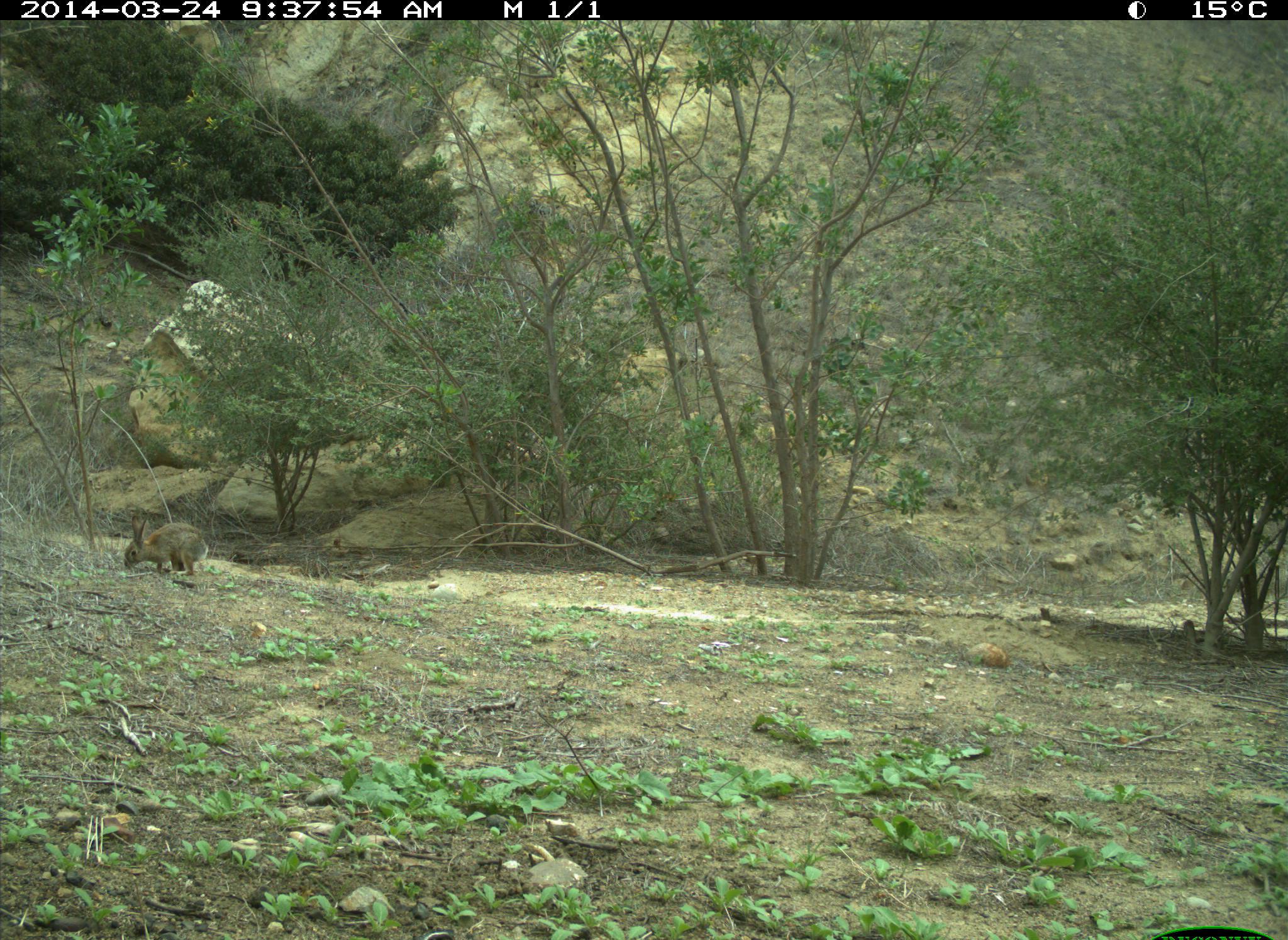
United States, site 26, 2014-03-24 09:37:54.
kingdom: Animalia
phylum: Chordata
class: Mammalia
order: Lagomorpha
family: Leporidae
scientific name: Leporidae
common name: rabbits and hares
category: rabbit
Rabbit (rabbits and hares) (Leporidae).